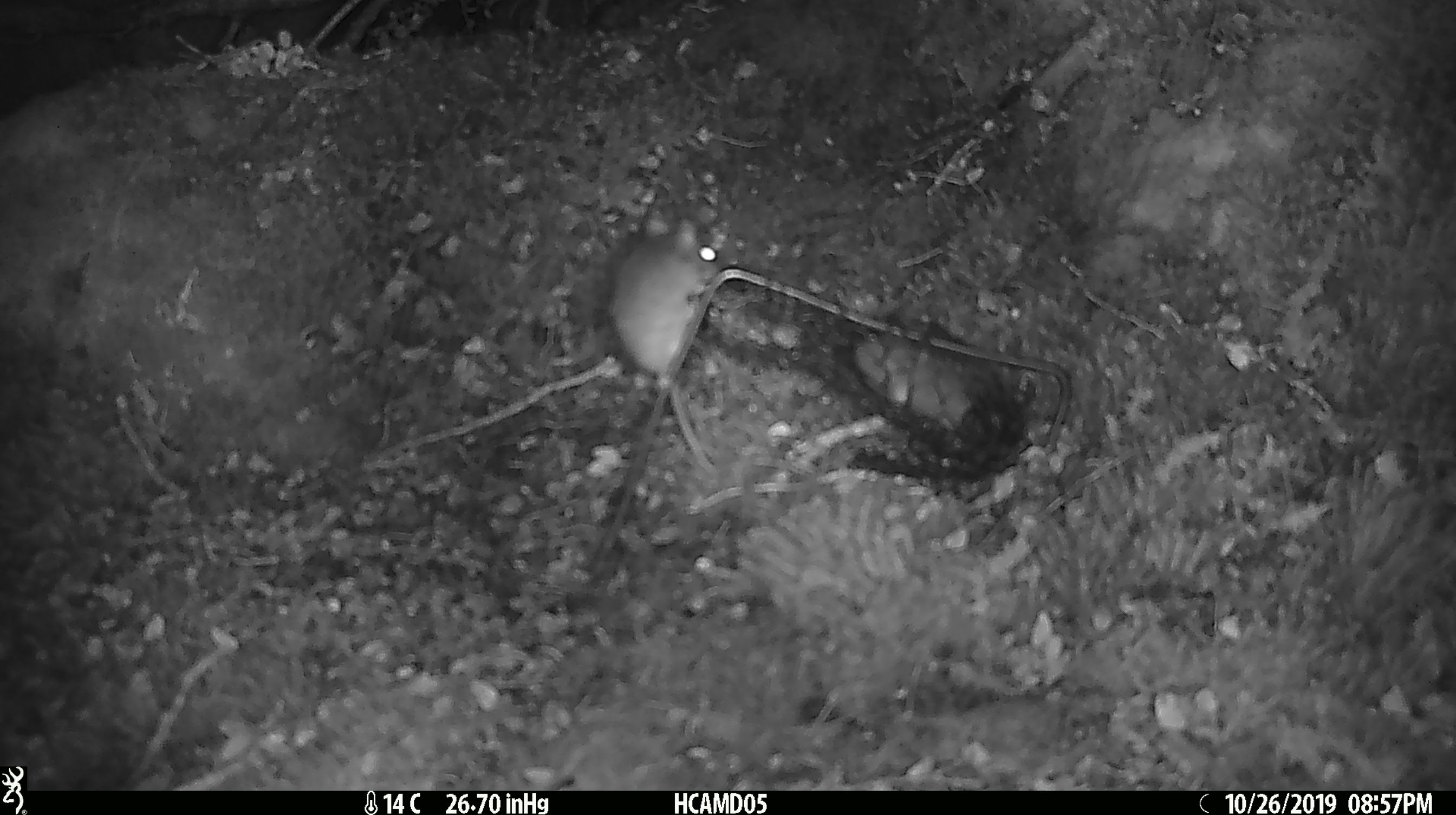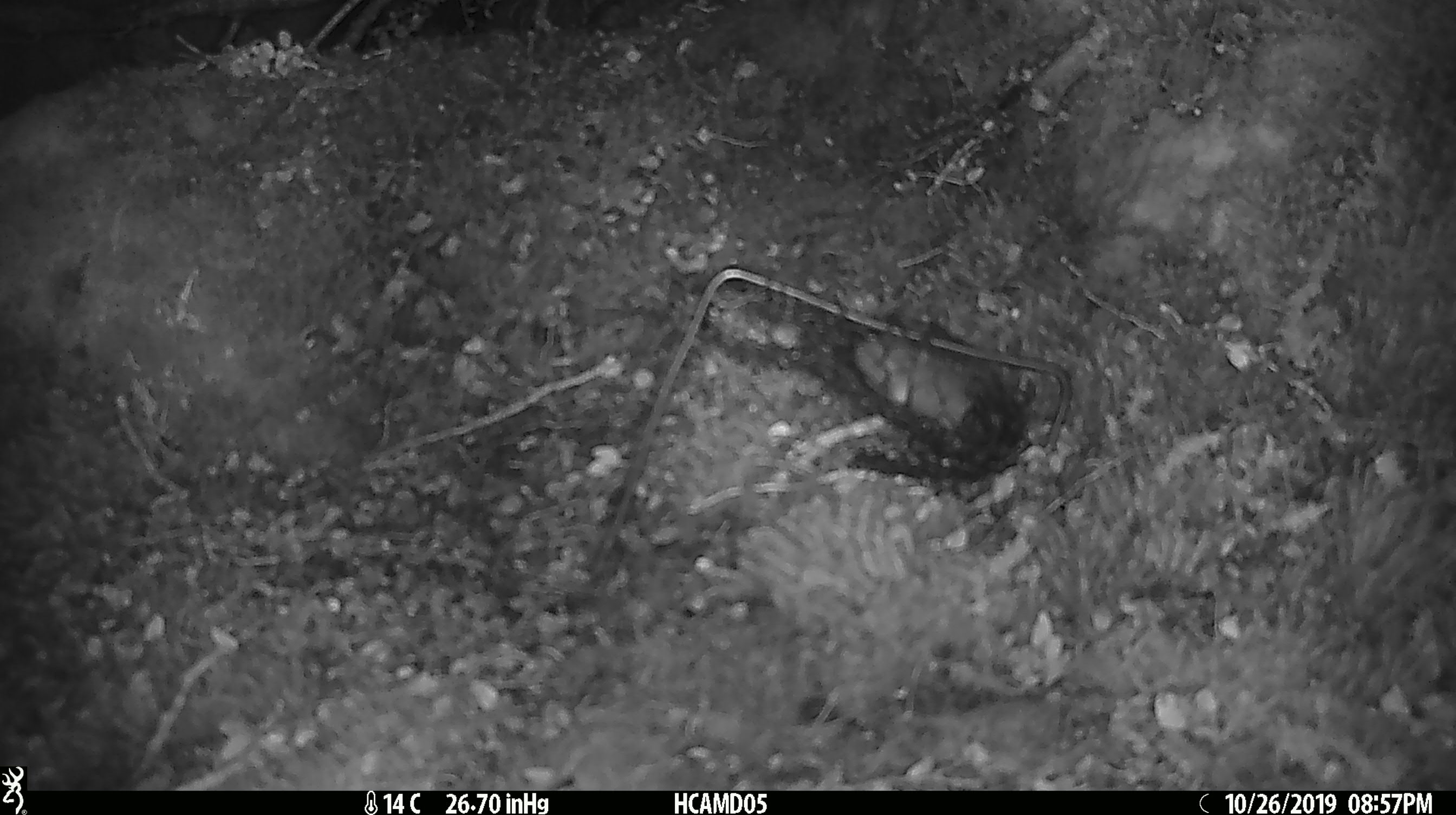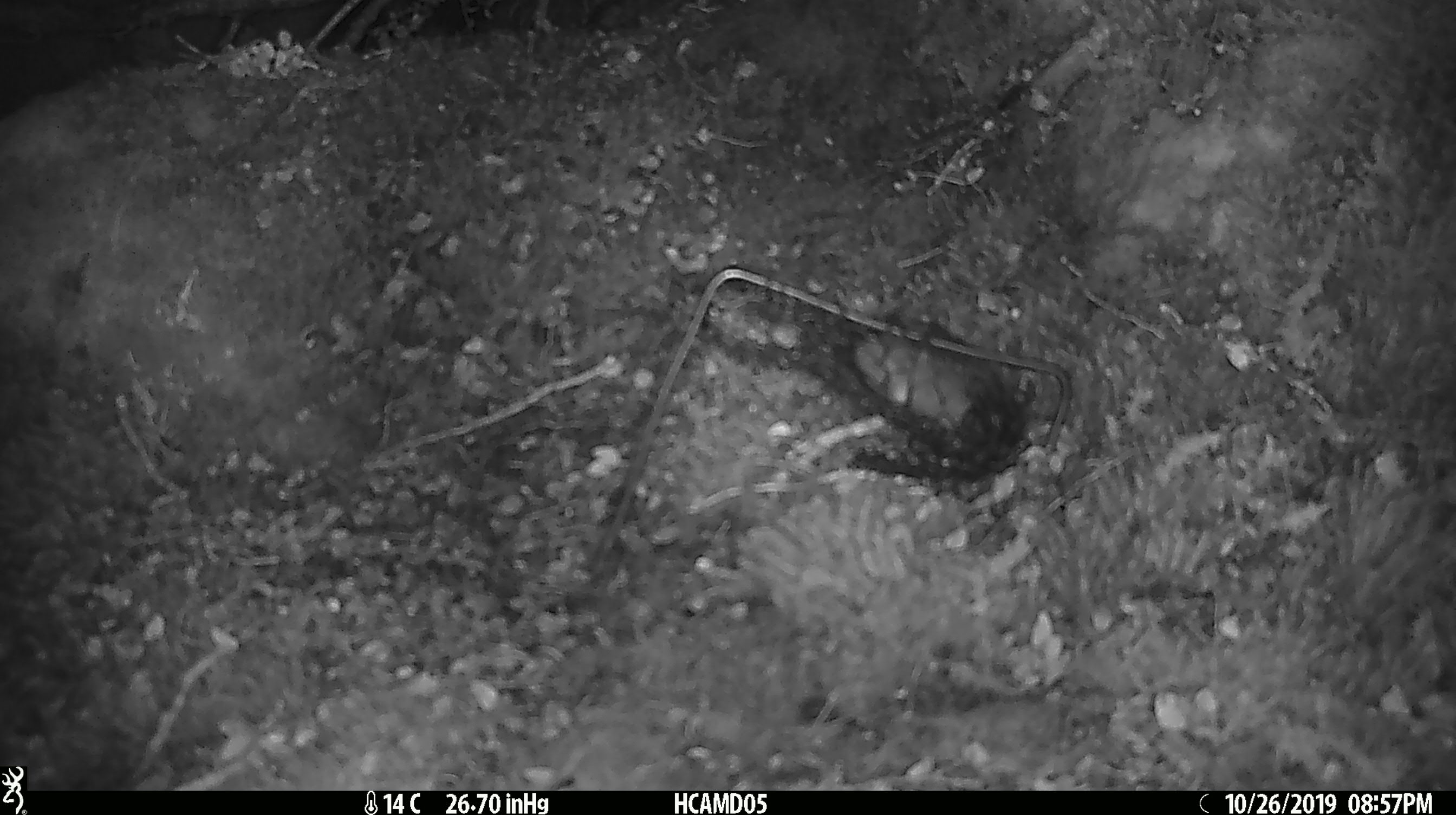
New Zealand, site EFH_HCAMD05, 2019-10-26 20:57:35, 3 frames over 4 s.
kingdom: Animalia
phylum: Chordata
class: Mammalia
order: Rodentia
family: Muridae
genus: Mus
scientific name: Mus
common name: mouse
Mouse (Mus).